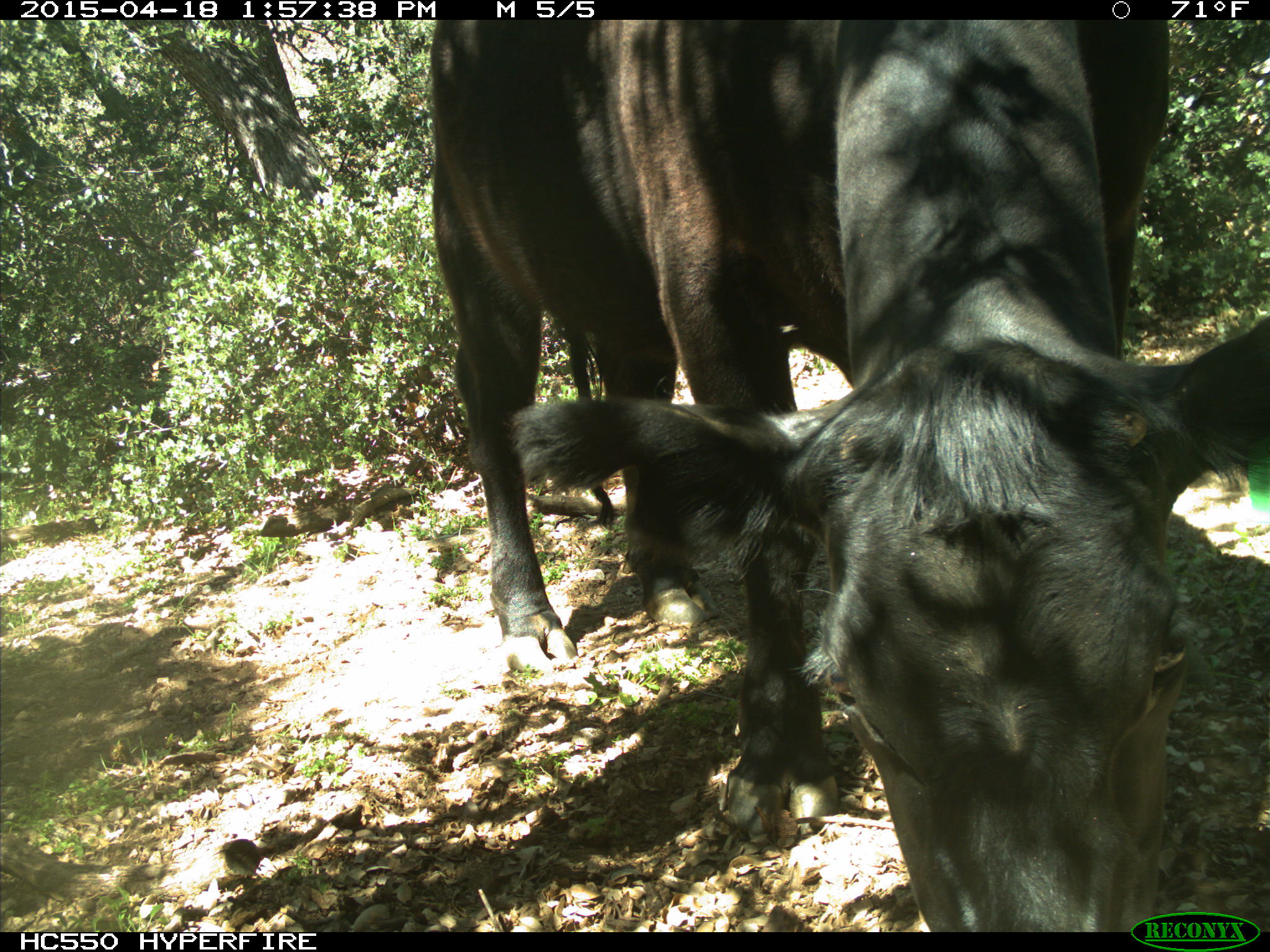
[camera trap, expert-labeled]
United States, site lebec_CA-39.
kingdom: Animalia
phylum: Chordata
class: Mammalia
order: Artiodactyla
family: Bovidae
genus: Bos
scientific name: Bos taurus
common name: domestic cow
Bos taurus (domestic cow).